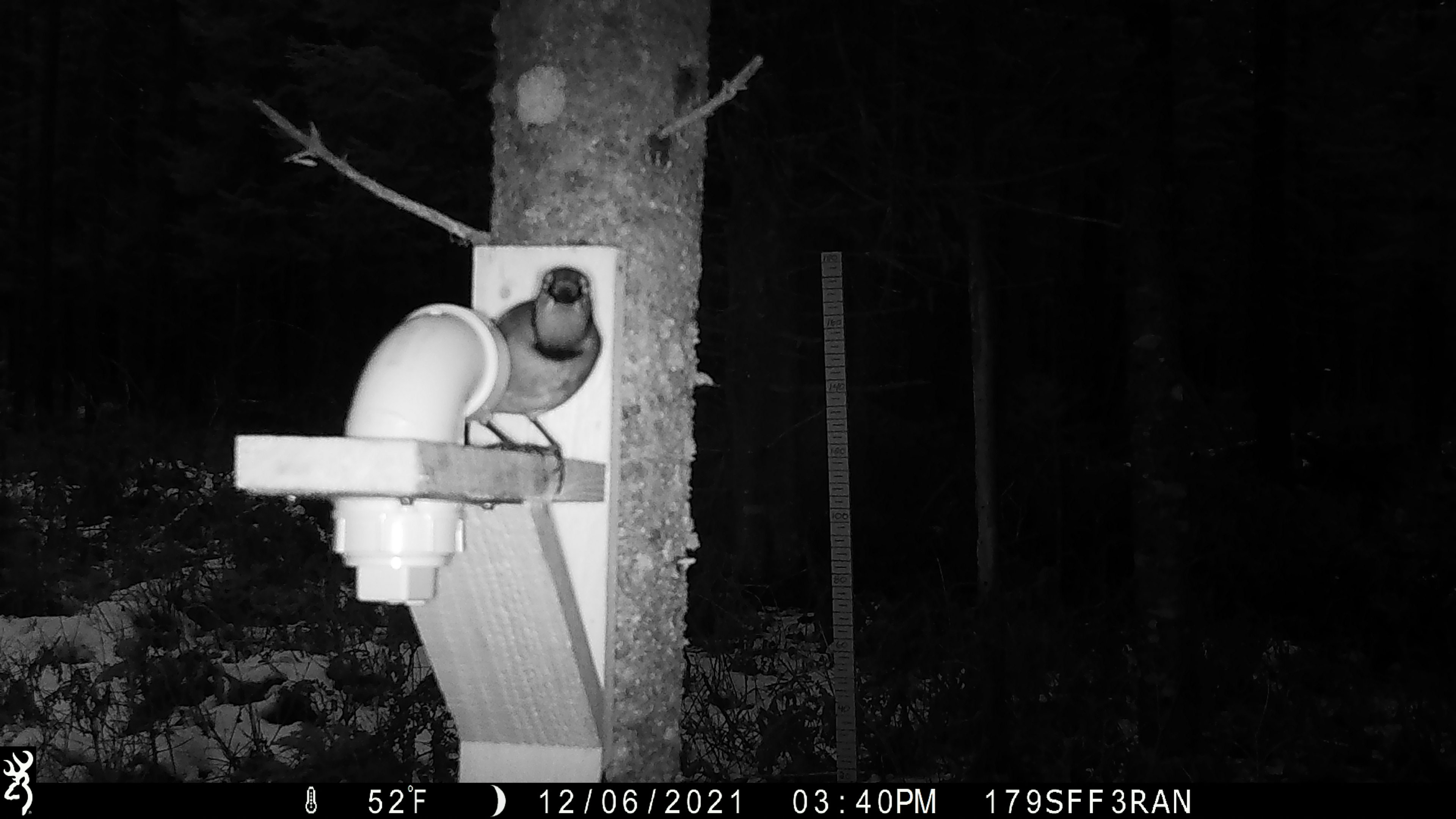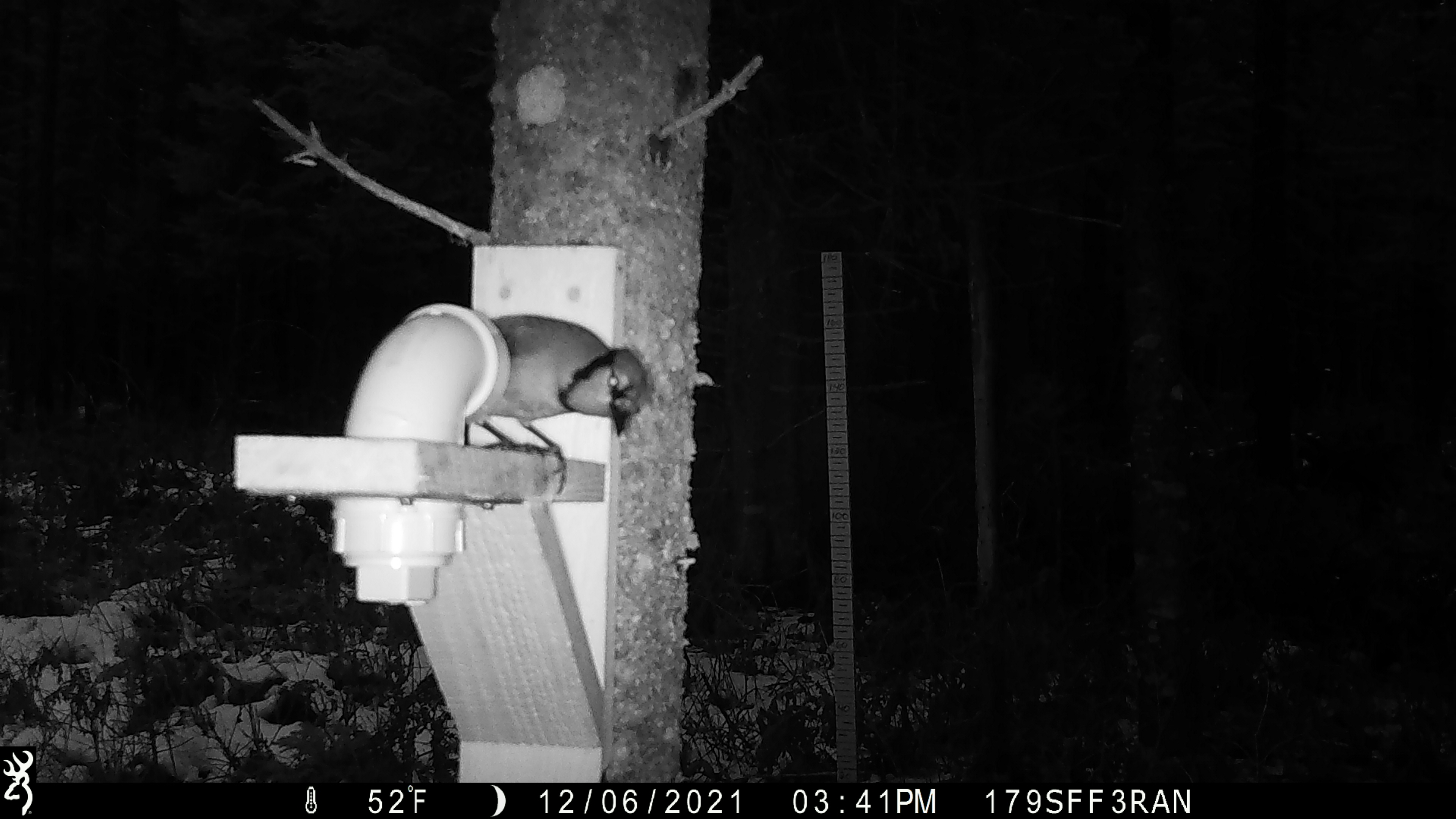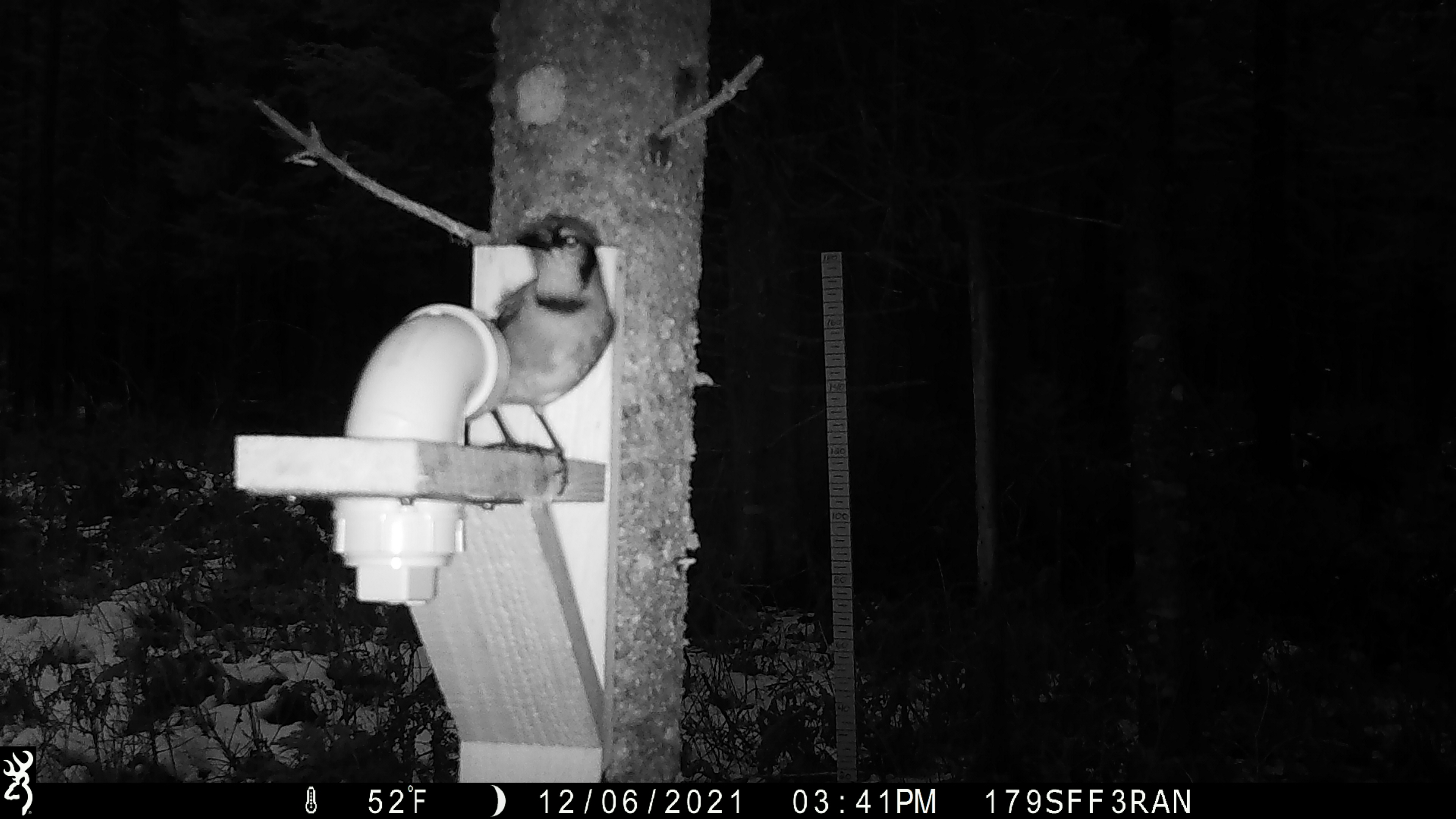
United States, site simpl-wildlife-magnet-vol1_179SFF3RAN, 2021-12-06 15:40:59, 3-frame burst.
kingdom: Animalia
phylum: Chordata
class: Aves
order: Passeriformes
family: Corvidae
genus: Cyanocitta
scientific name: Cyanocitta cristata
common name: blue jay